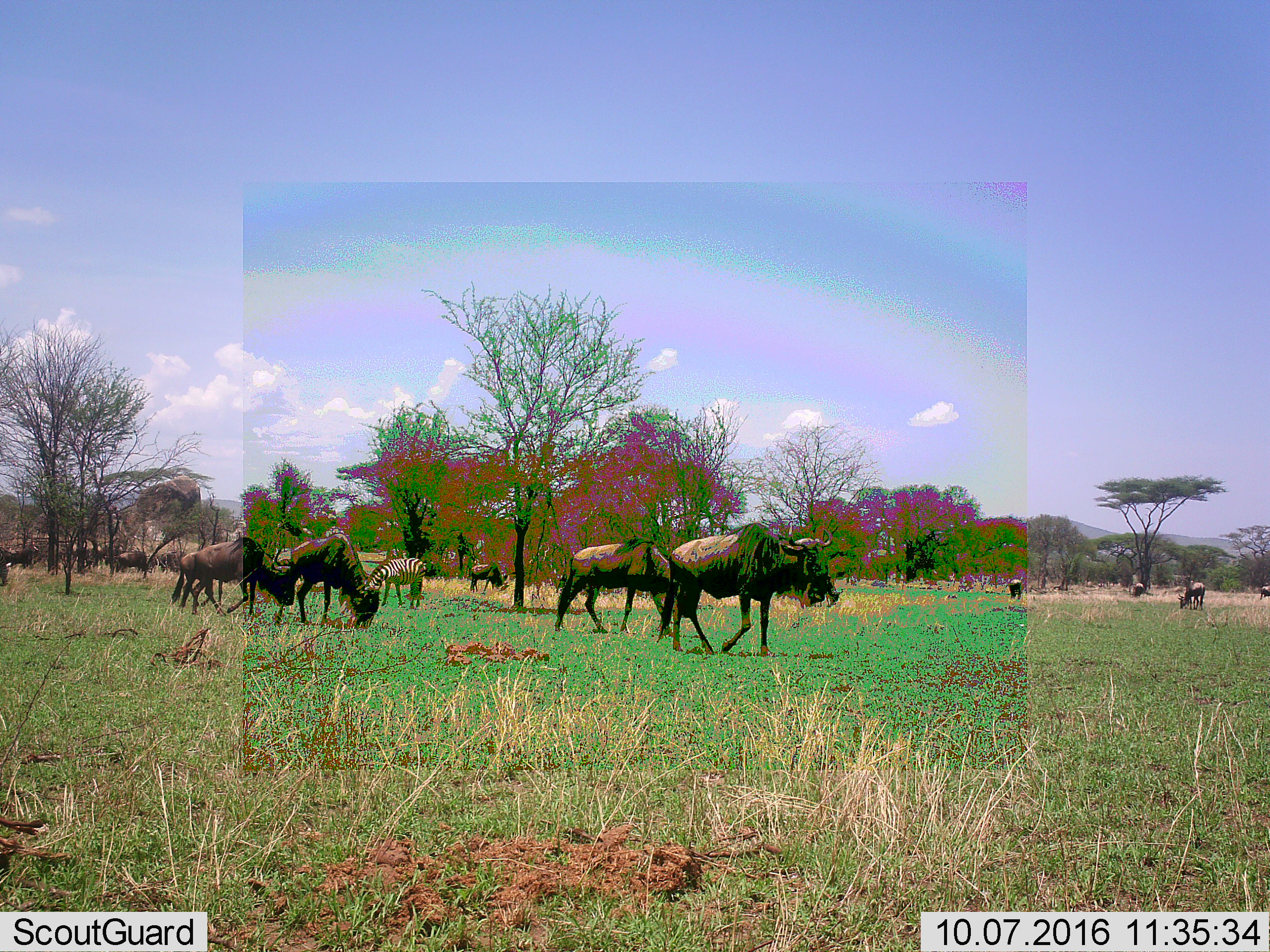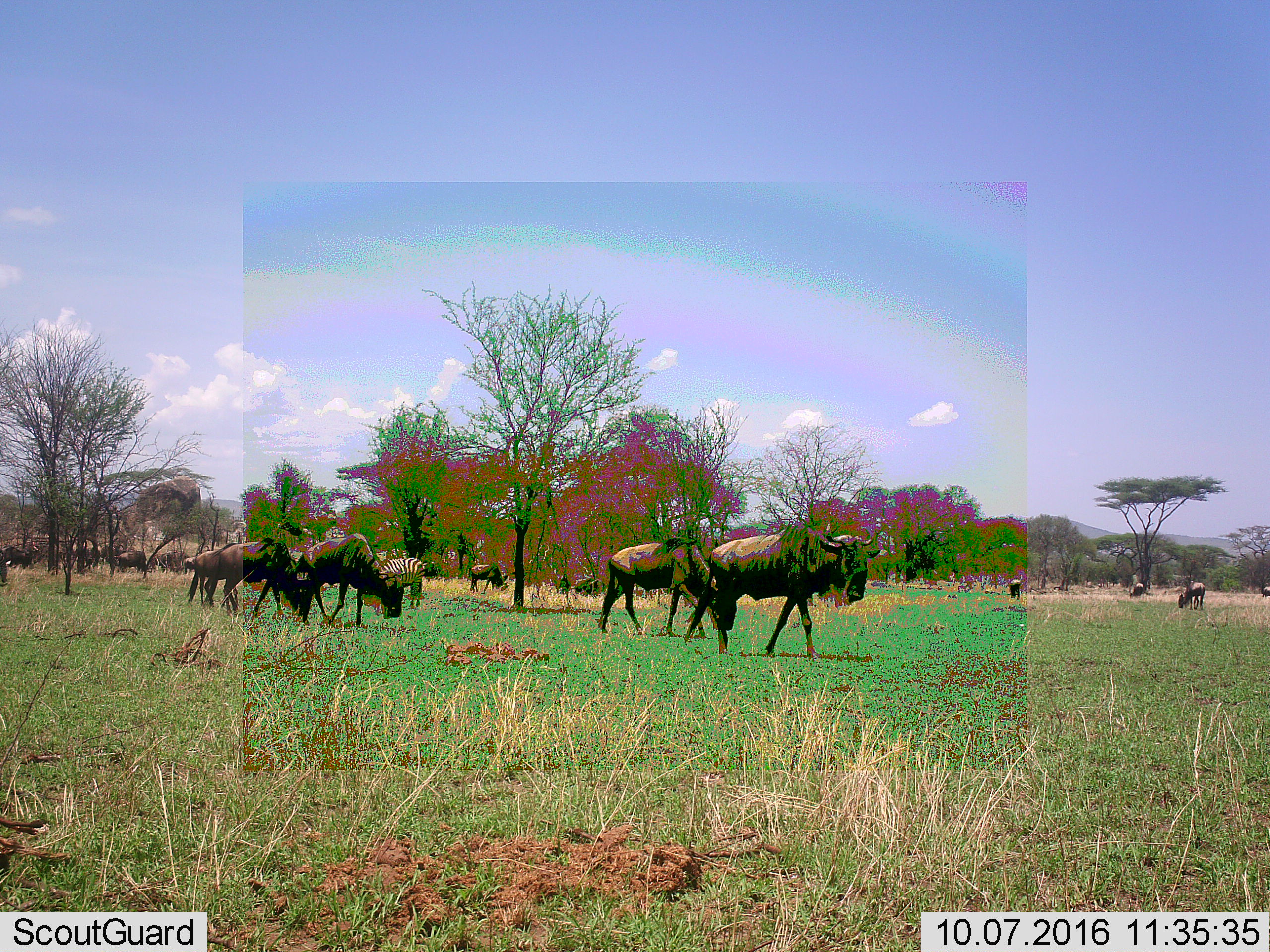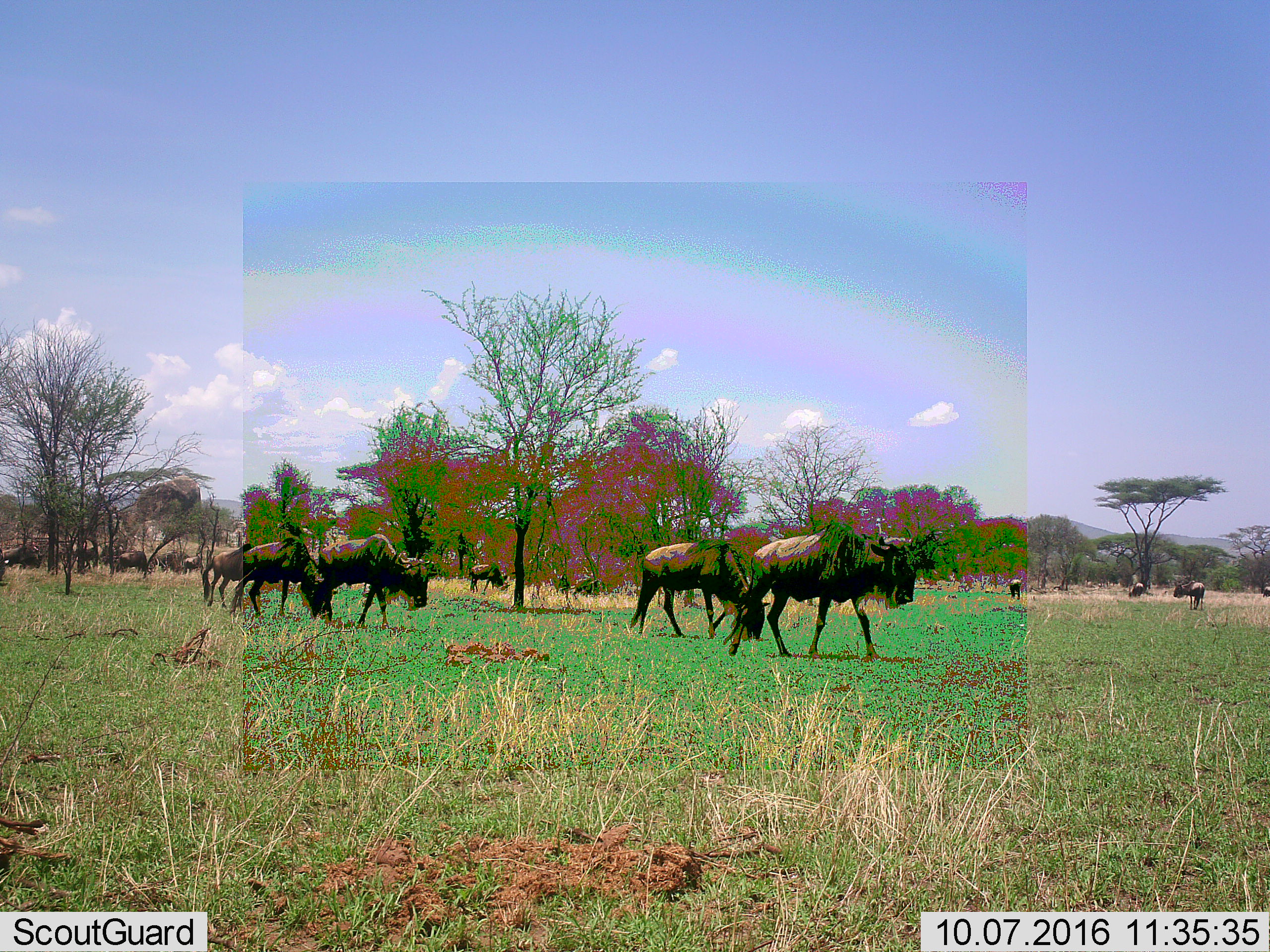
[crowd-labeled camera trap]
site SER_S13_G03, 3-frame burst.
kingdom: Animalia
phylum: Chordata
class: Mammalia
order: Artiodactyla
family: Bovidae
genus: Connochaetes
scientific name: Connochaetes taurinus taurinus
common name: blue wildebeest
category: wildebeestblue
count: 11-50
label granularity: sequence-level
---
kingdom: Animalia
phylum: Chordata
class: Mammalia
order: Perissodactyla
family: Equidae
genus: Equus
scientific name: Equus quagga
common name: plains zebra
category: zebraplains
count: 1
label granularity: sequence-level